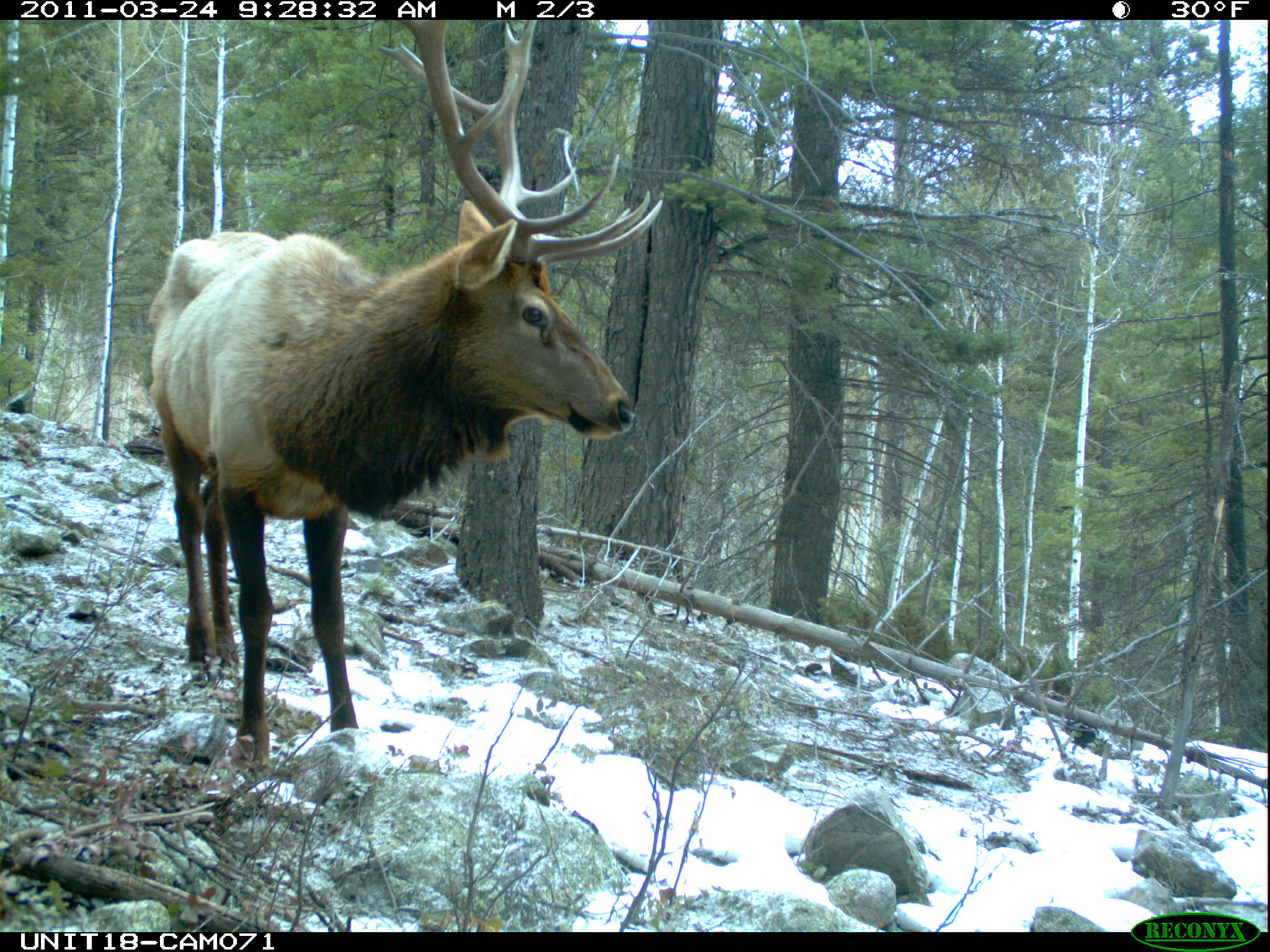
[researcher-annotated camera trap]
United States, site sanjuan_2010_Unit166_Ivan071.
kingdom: Animalia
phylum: Chordata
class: Mammalia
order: Artiodactyla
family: Cervidae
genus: Cervus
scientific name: Cervus elaphus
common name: red deer